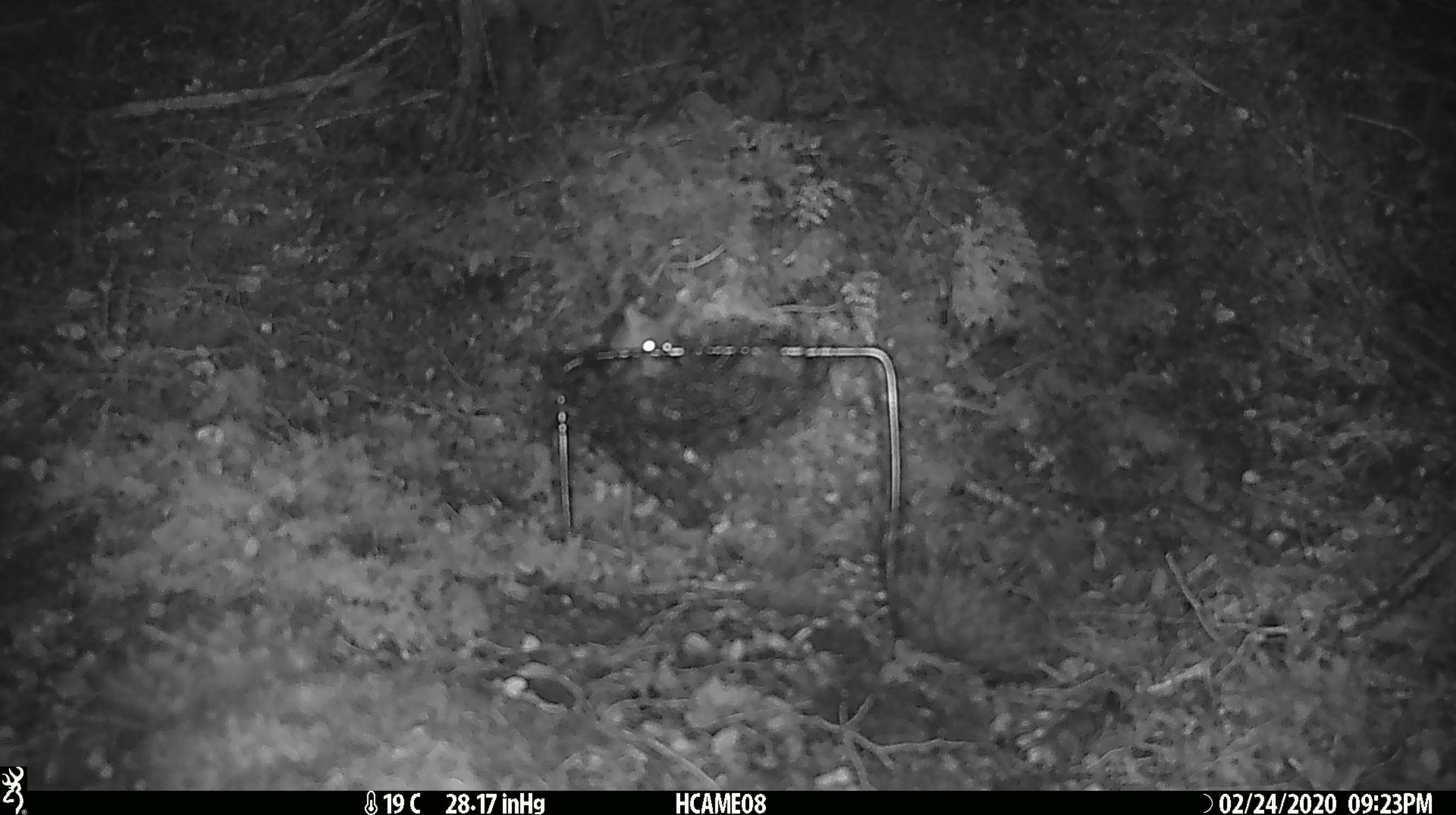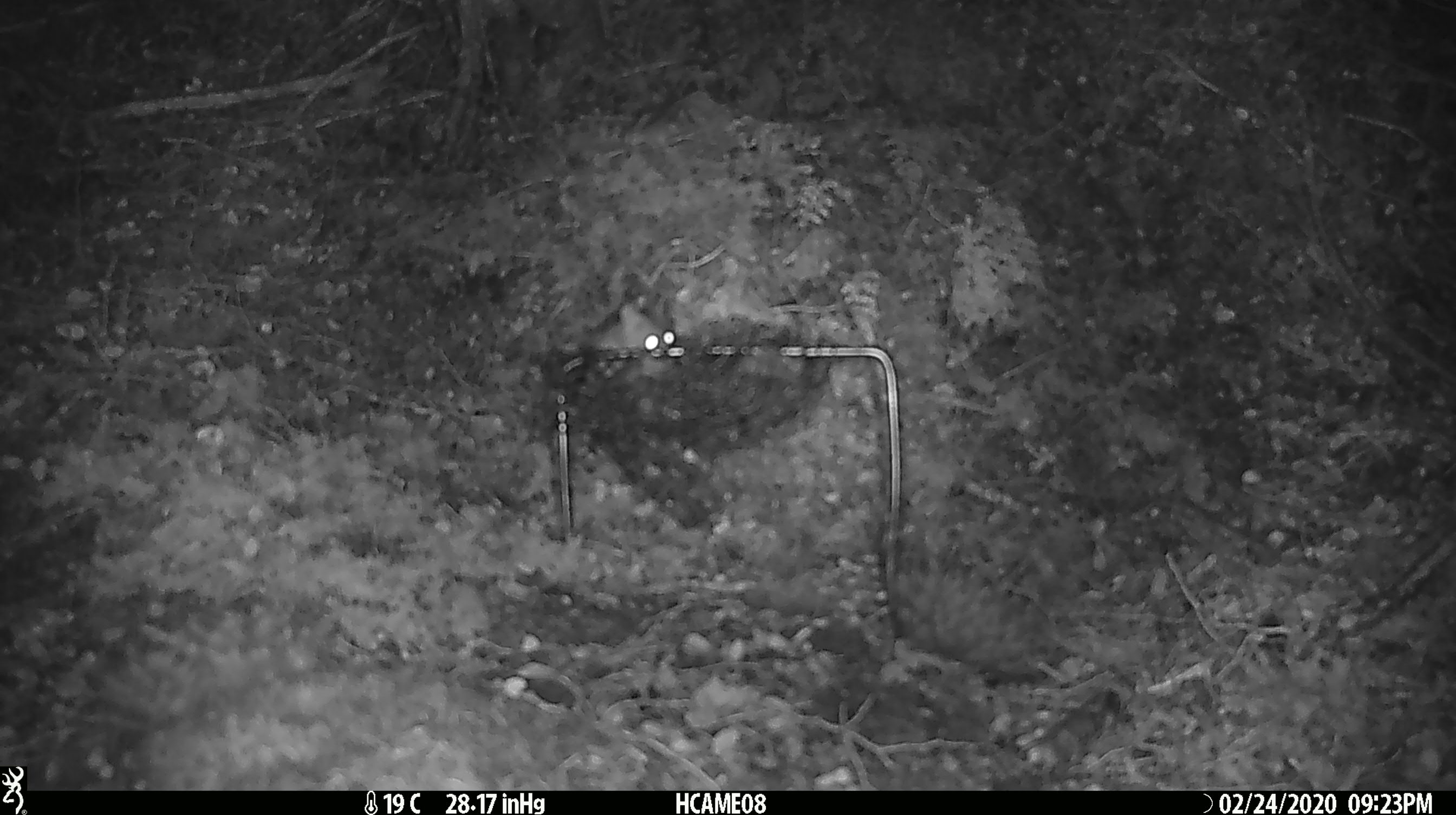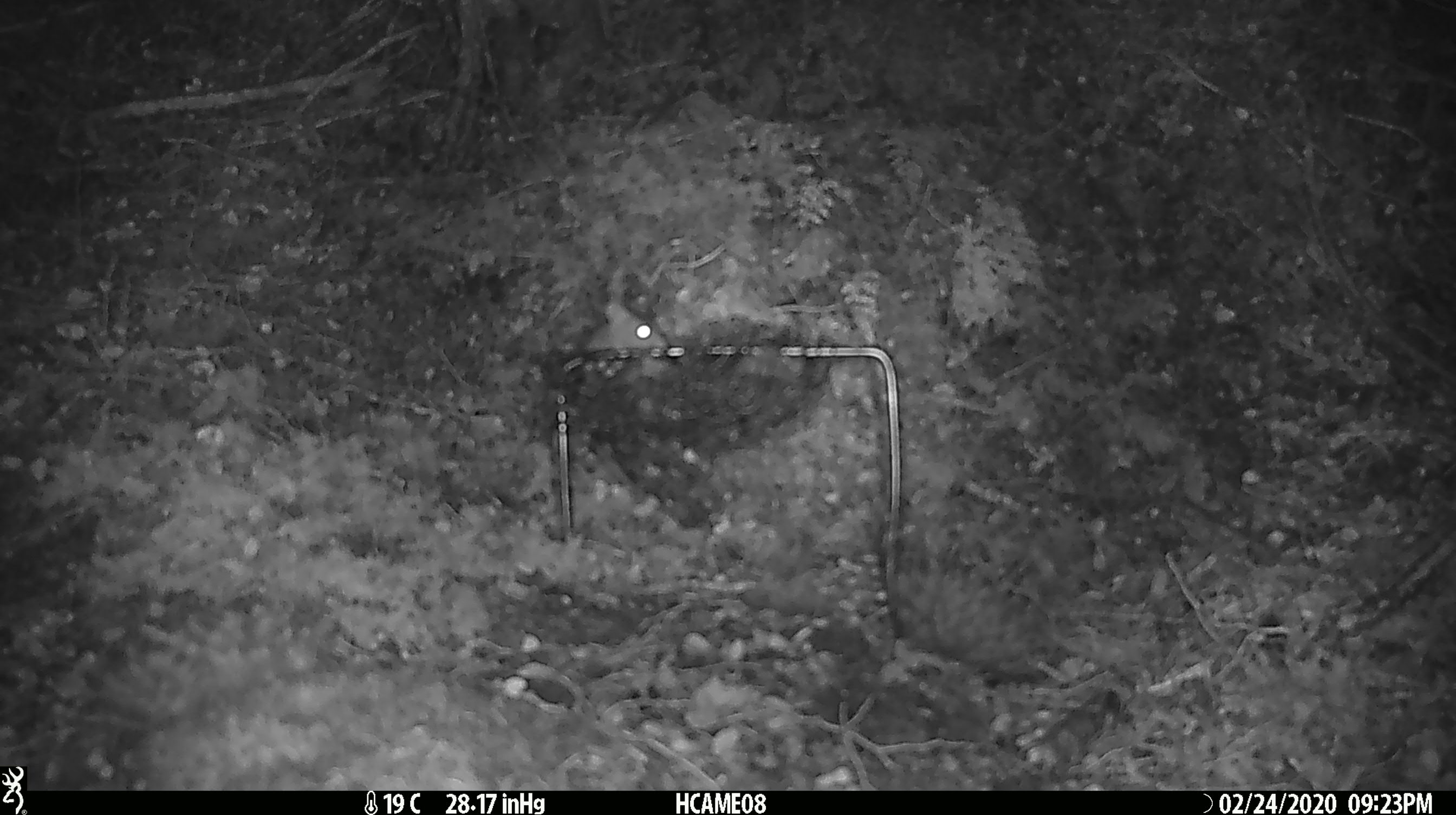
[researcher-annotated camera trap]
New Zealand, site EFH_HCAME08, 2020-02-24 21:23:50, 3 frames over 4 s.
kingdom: Animalia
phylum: Chordata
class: Mammalia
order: Rodentia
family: Muridae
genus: Mus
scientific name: Mus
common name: mouse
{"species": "mouse (Mus)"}